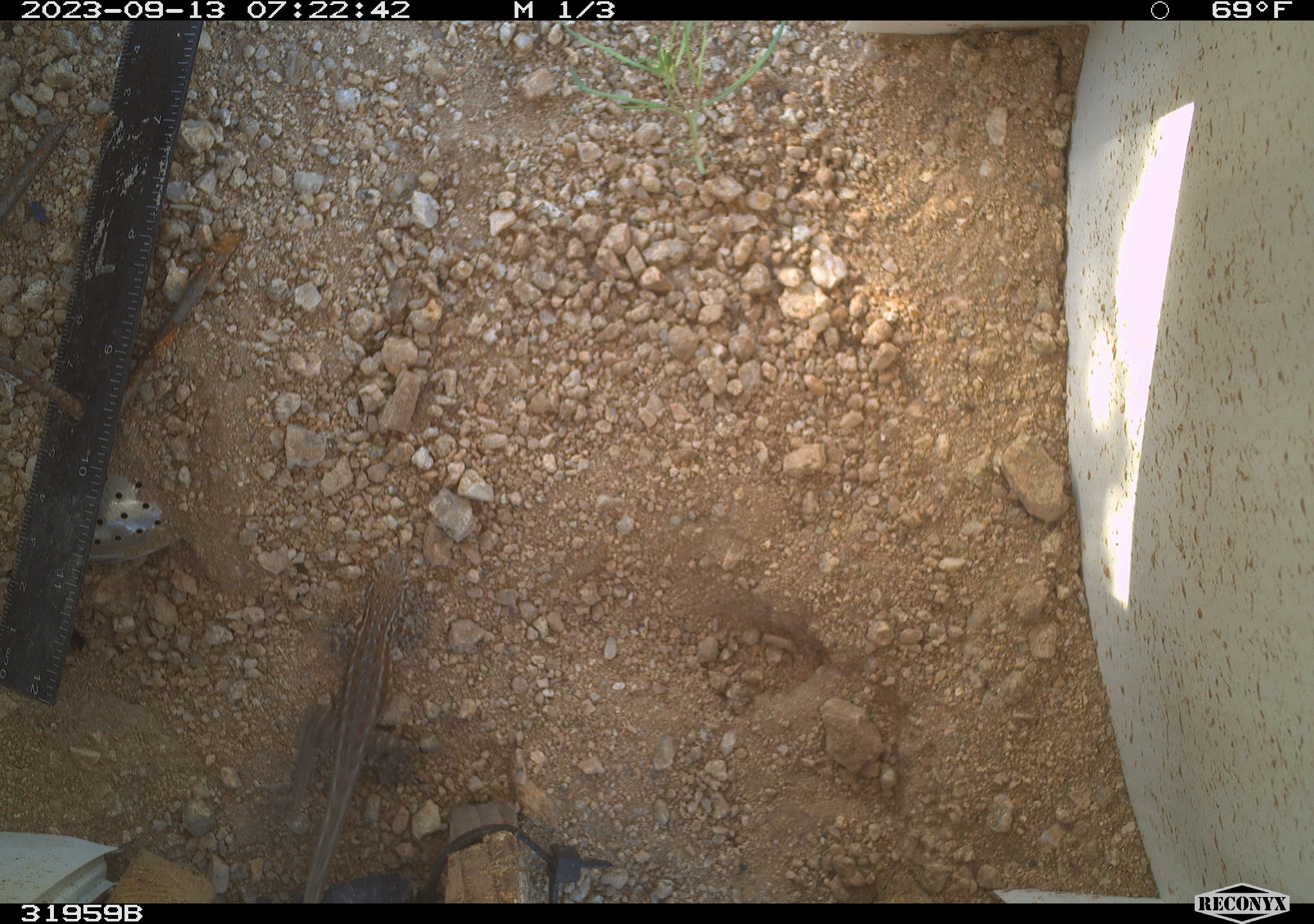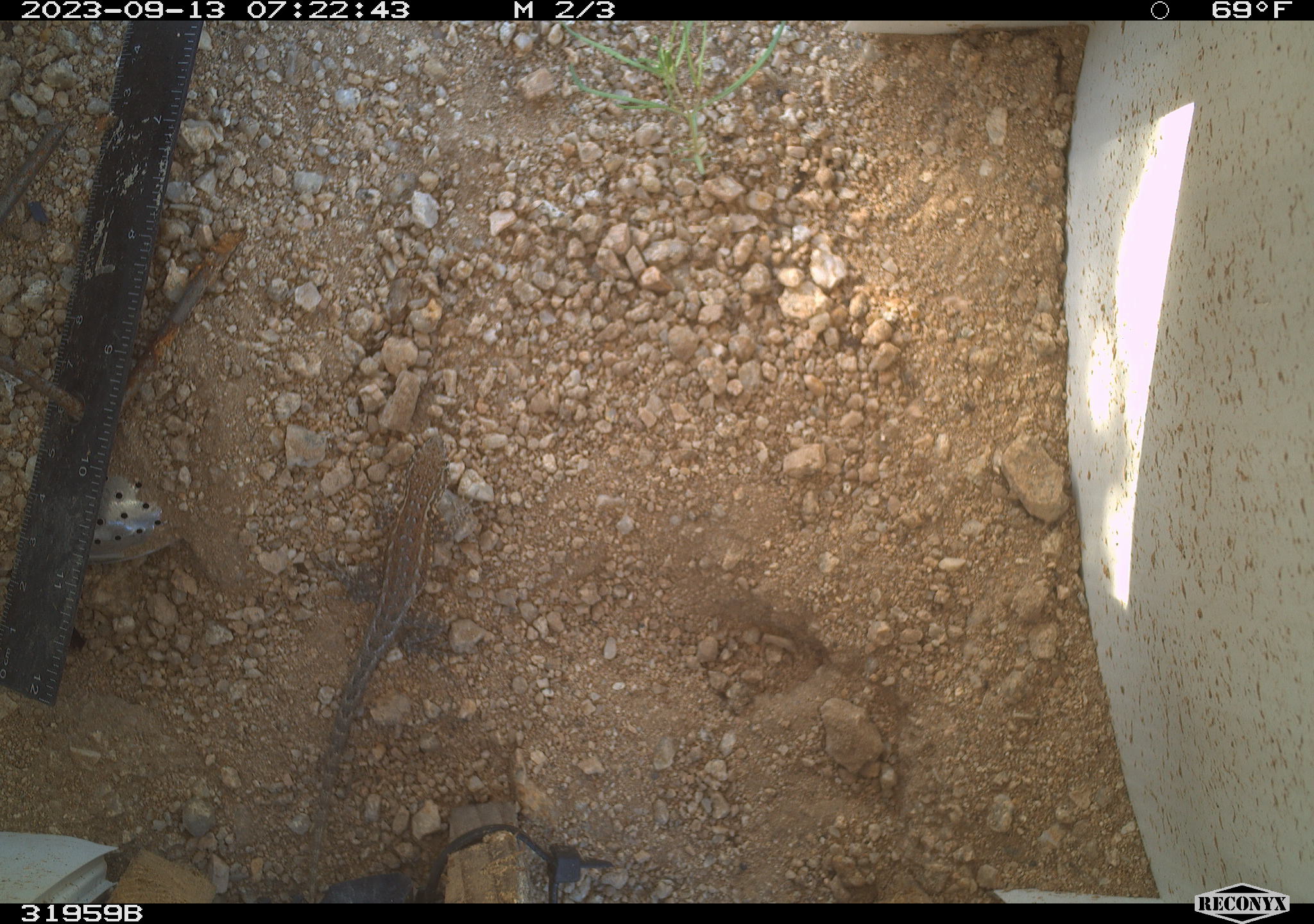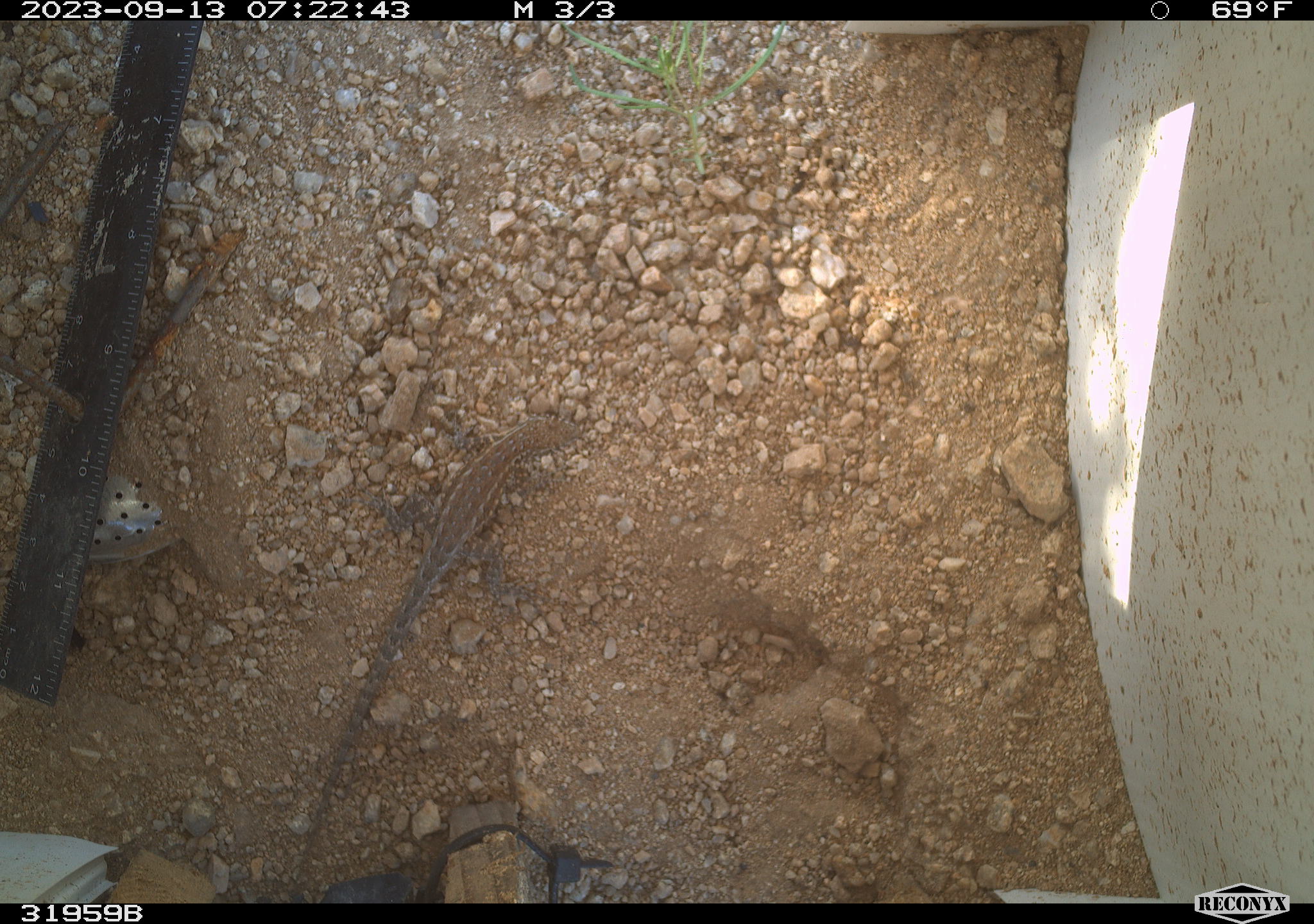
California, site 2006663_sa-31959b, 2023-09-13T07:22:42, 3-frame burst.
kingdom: Animalia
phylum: Chordata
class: Reptilia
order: Squamata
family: Phrynosomatidae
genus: Sceloporus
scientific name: Sceloporus graciosus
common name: common sagebrush lizard